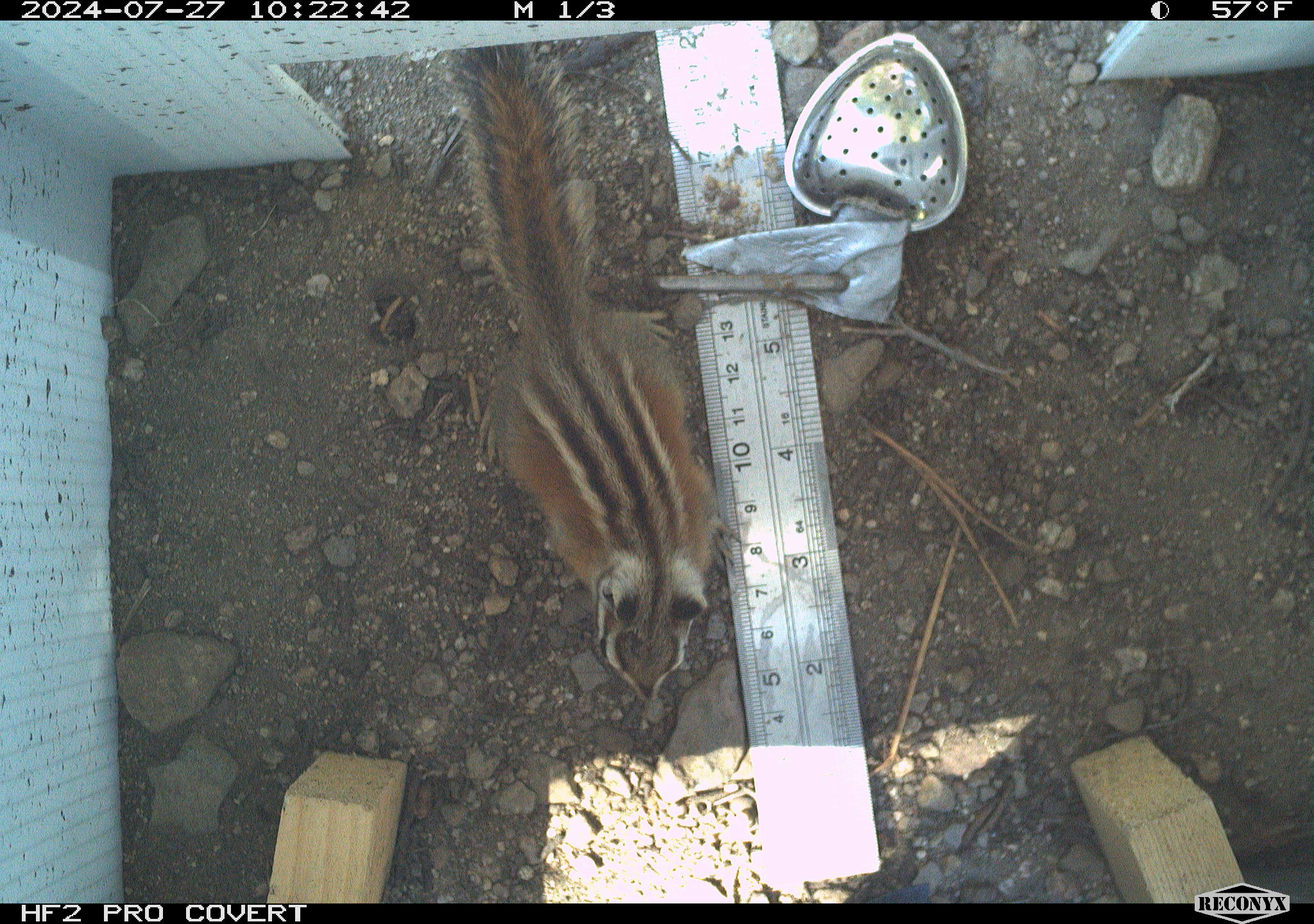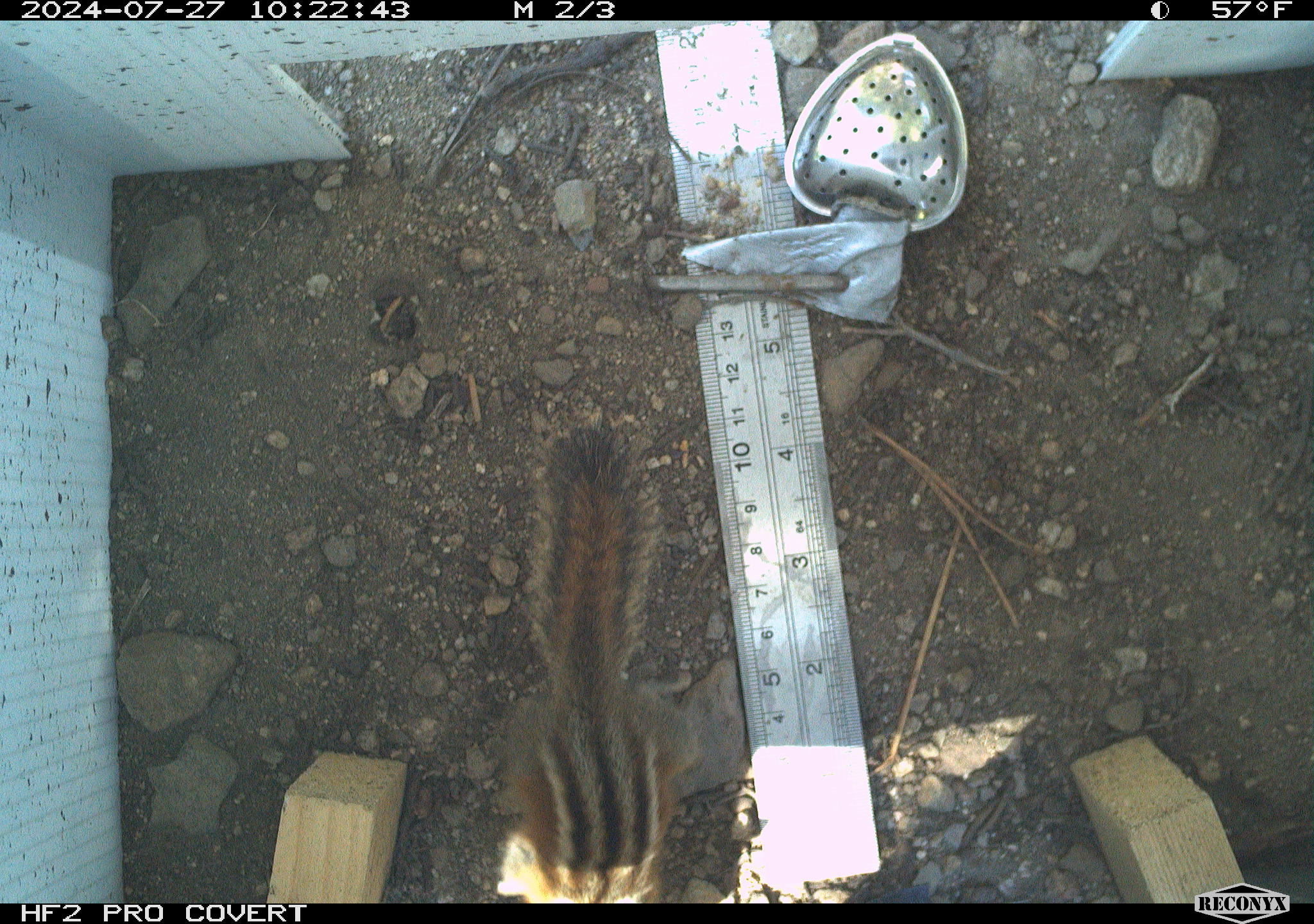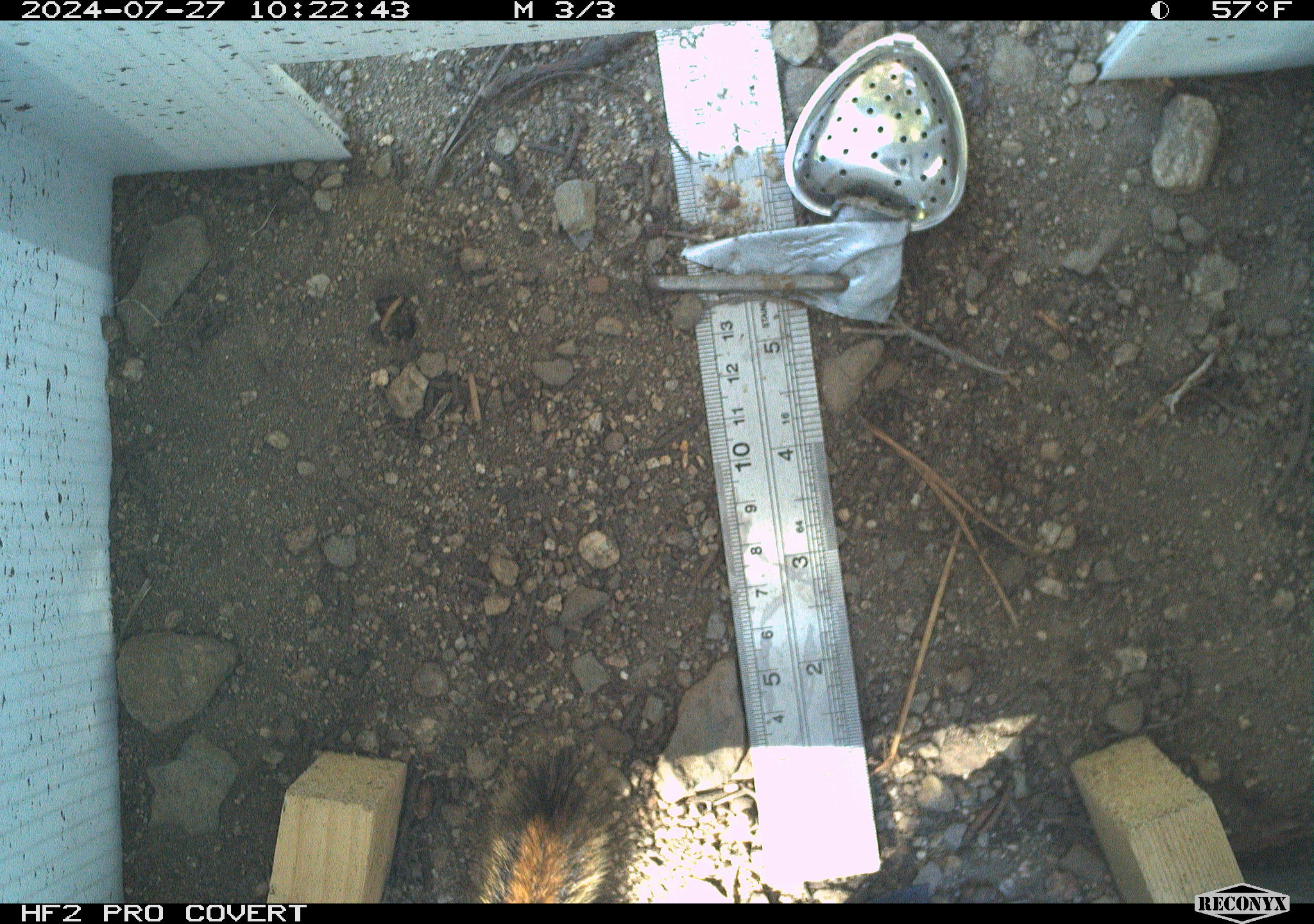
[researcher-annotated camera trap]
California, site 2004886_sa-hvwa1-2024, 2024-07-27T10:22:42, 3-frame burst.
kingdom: Animalia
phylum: Chordata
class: Mammalia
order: Rodentia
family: Sciuridae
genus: Neotamias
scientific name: Neotamias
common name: western chipmunks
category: neotamias species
Neotamias species (western chipmunks) (Neotamias).